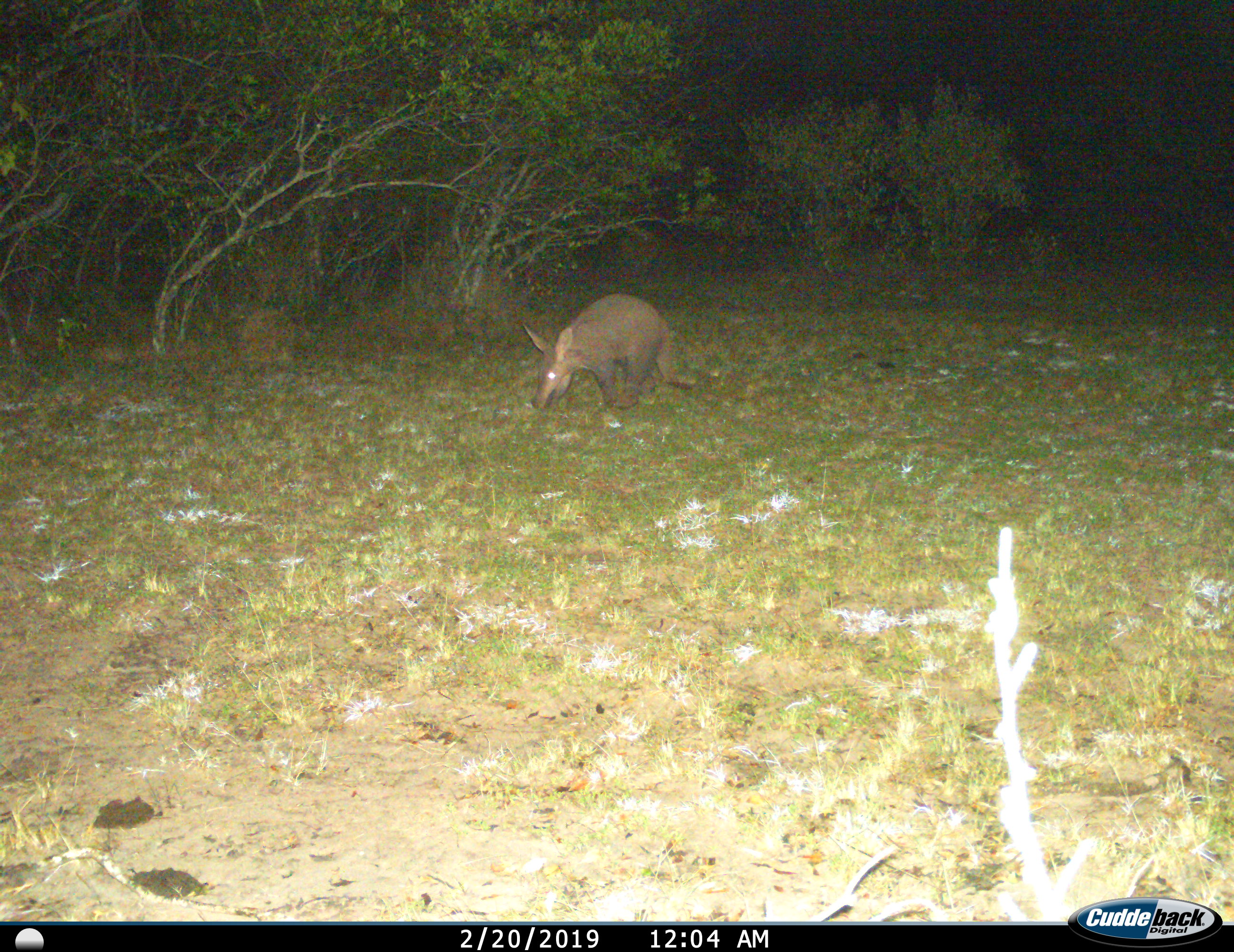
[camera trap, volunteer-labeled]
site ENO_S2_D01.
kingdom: Animalia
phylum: Chordata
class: Mammalia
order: Tubulidentata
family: Orycteropodidae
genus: Orycteropus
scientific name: Orycteropus afer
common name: aardvark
Aardvark (Orycteropus afer), count 1. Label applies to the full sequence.